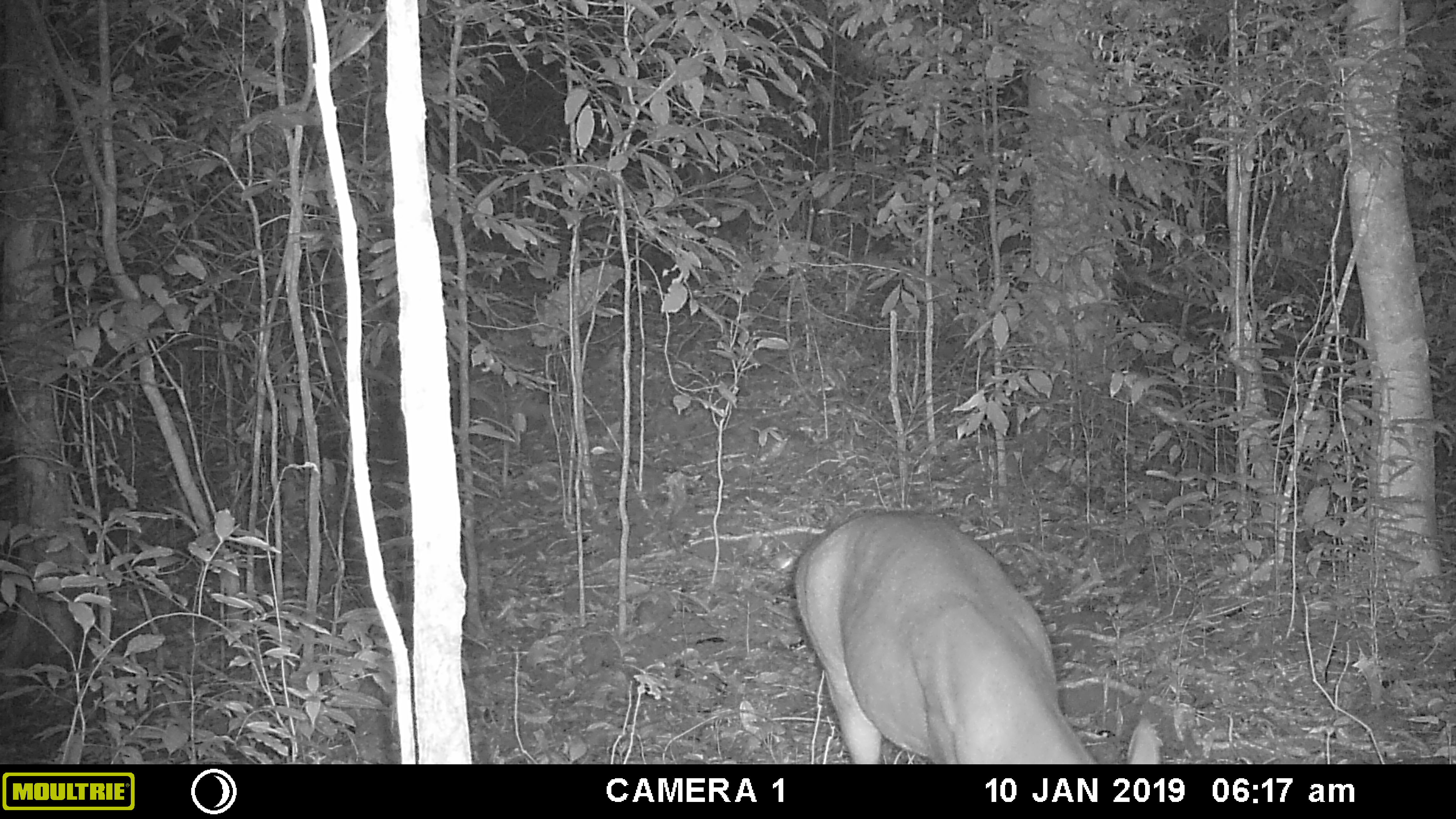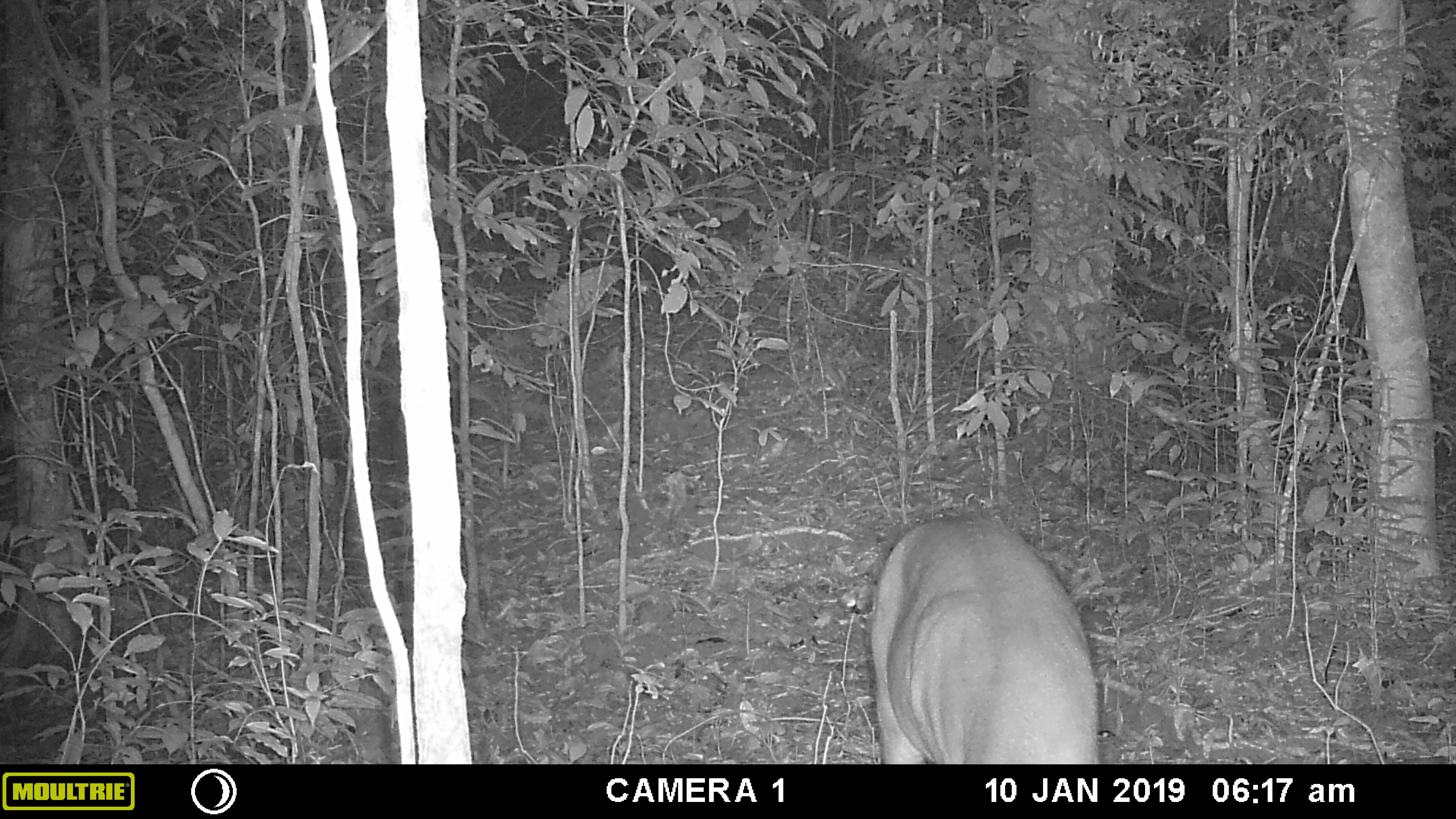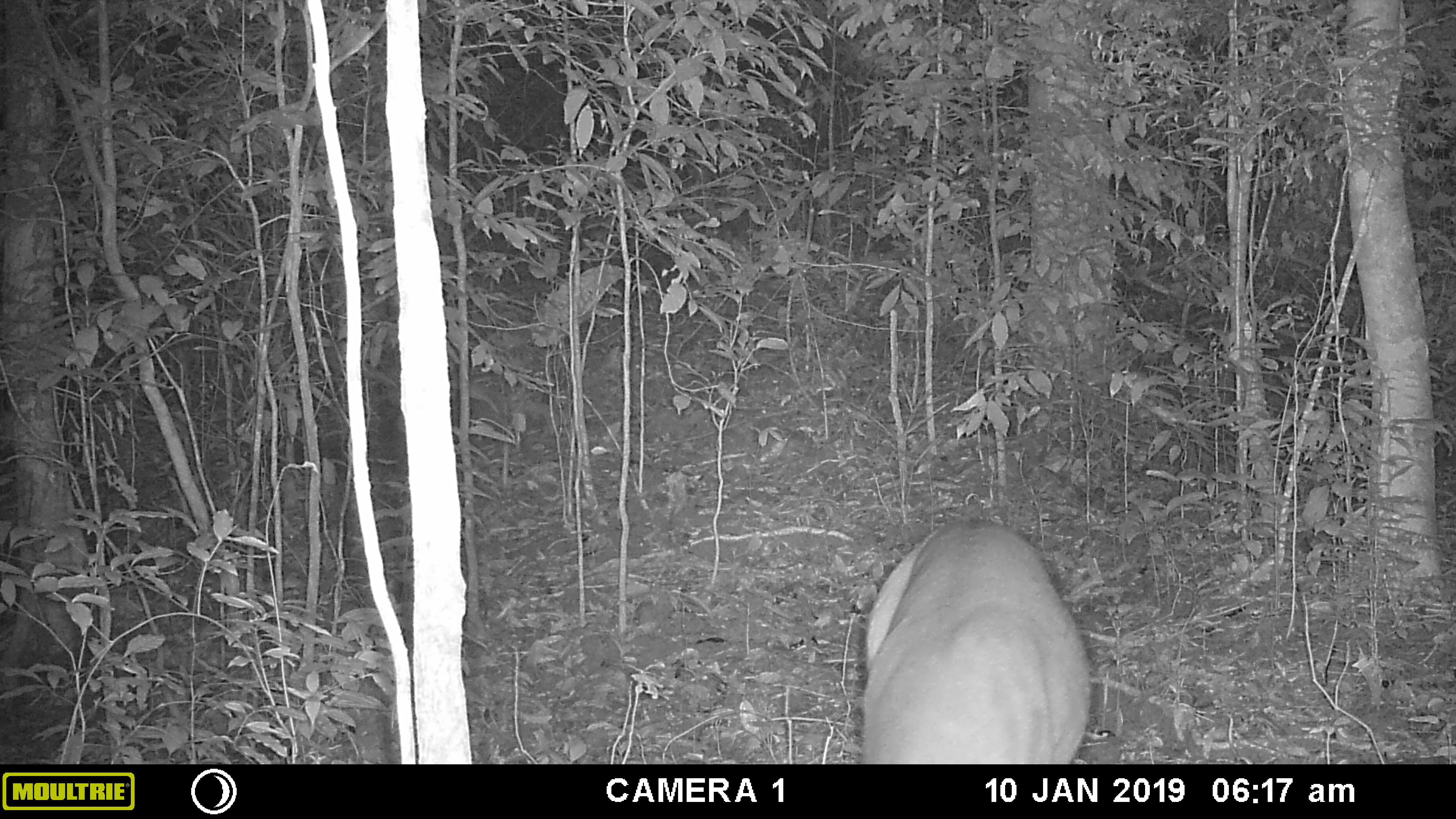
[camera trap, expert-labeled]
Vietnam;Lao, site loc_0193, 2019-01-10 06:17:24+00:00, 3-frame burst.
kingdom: Animalia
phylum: Chordata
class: Mammalia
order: Artiodactyla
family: Cervidae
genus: Muntiacus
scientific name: Muntiacus vuquangensis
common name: large-antlered muntjac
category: large antlered muntjac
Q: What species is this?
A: Large antlered muntjac (large-antlered muntjac) (Muntiacus vuquangensis).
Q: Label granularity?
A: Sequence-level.